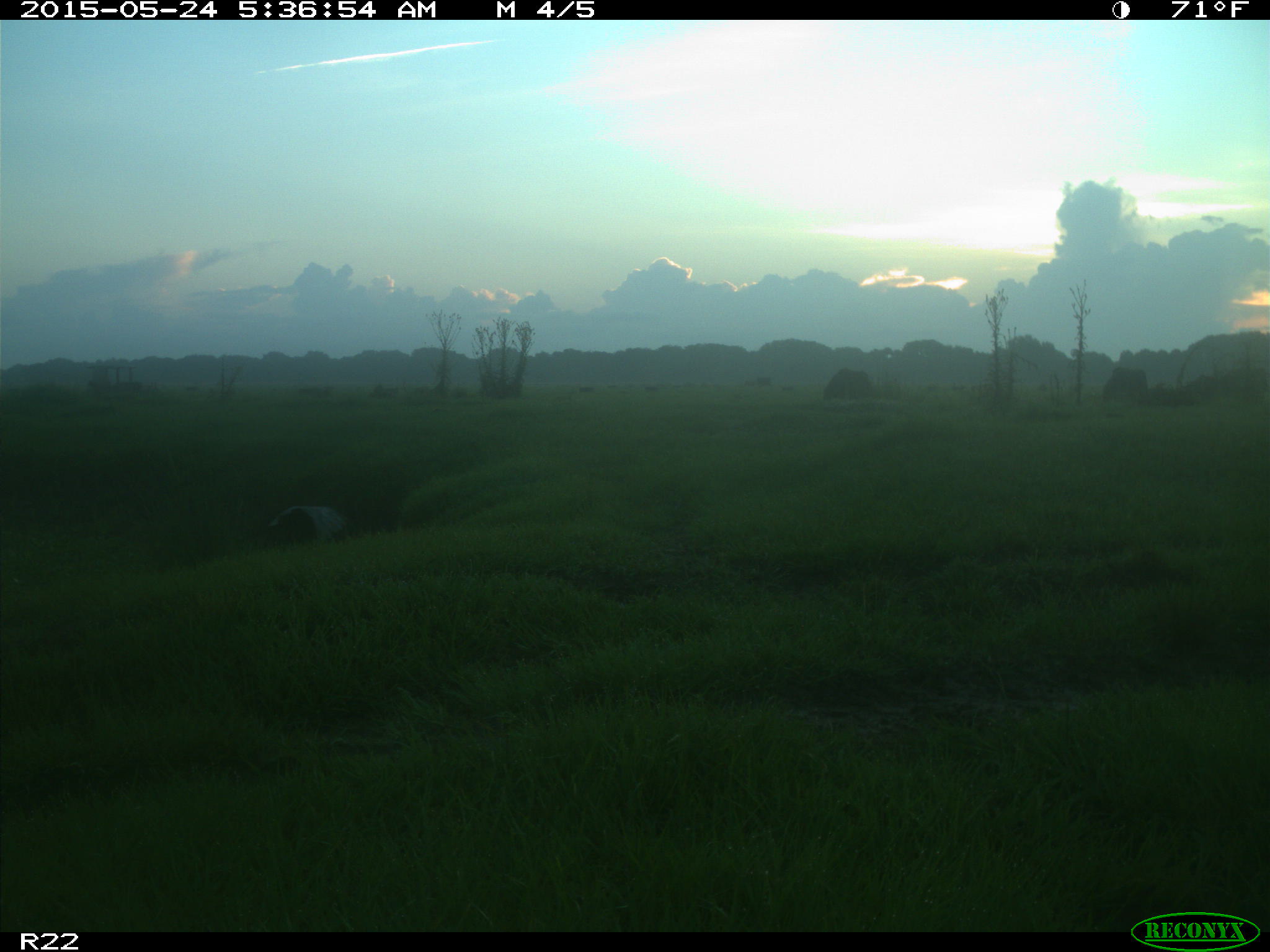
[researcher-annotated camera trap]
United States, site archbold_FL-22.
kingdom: Animalia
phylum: Chordata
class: Mammalia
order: Artiodactyla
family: Bovidae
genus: Bos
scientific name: Bos taurus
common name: domestic cow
Bos taurus (domestic cow).